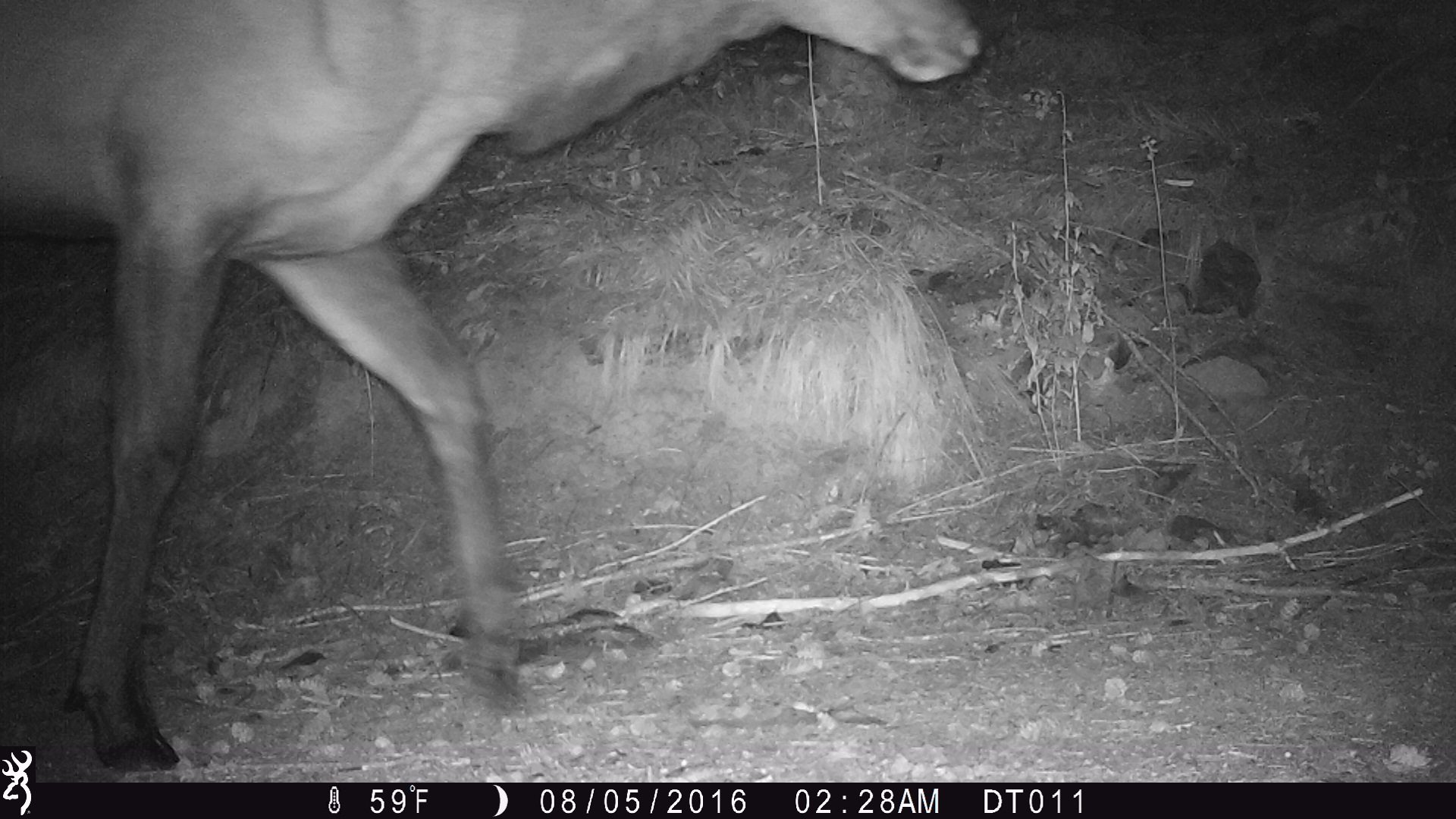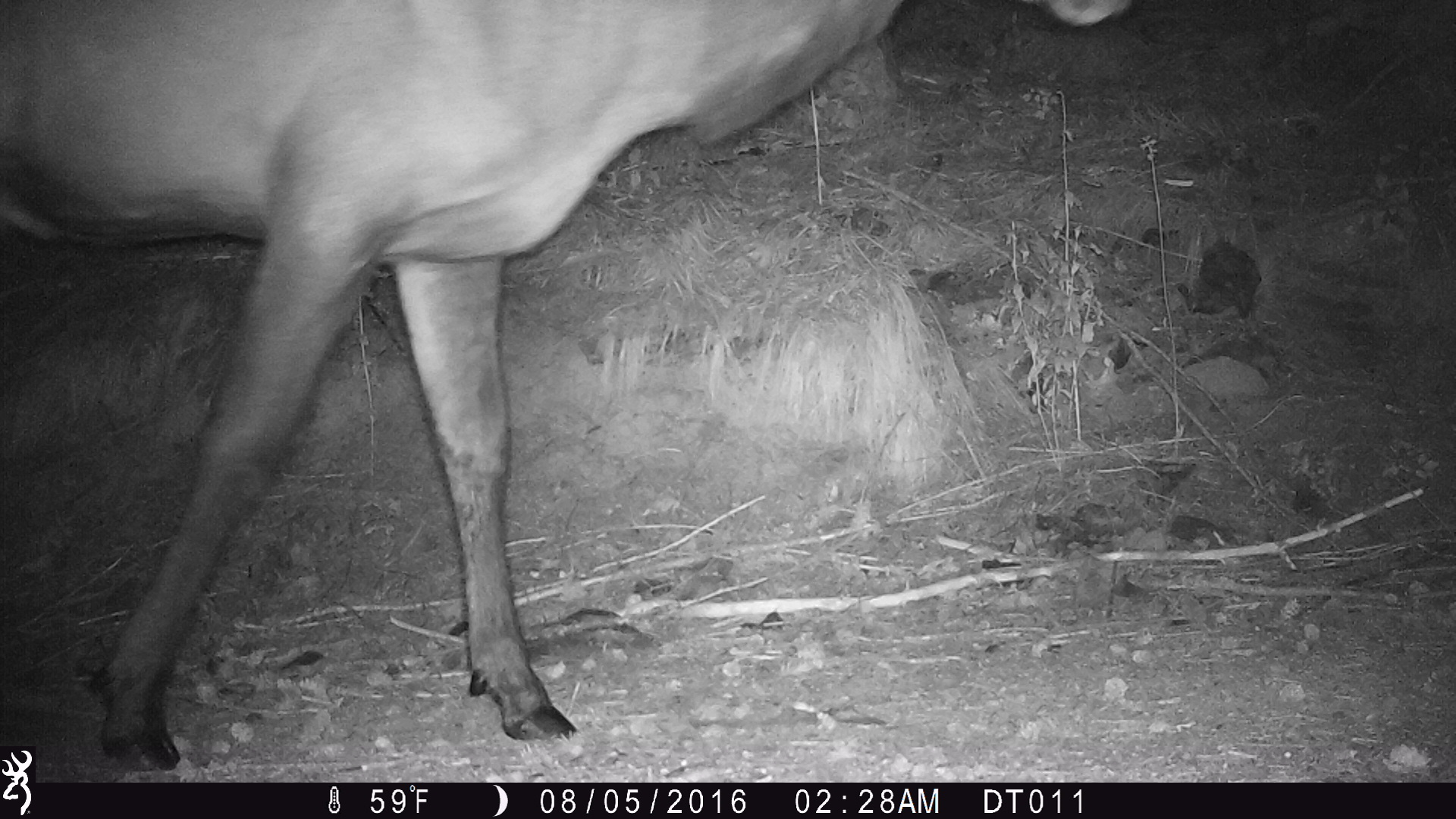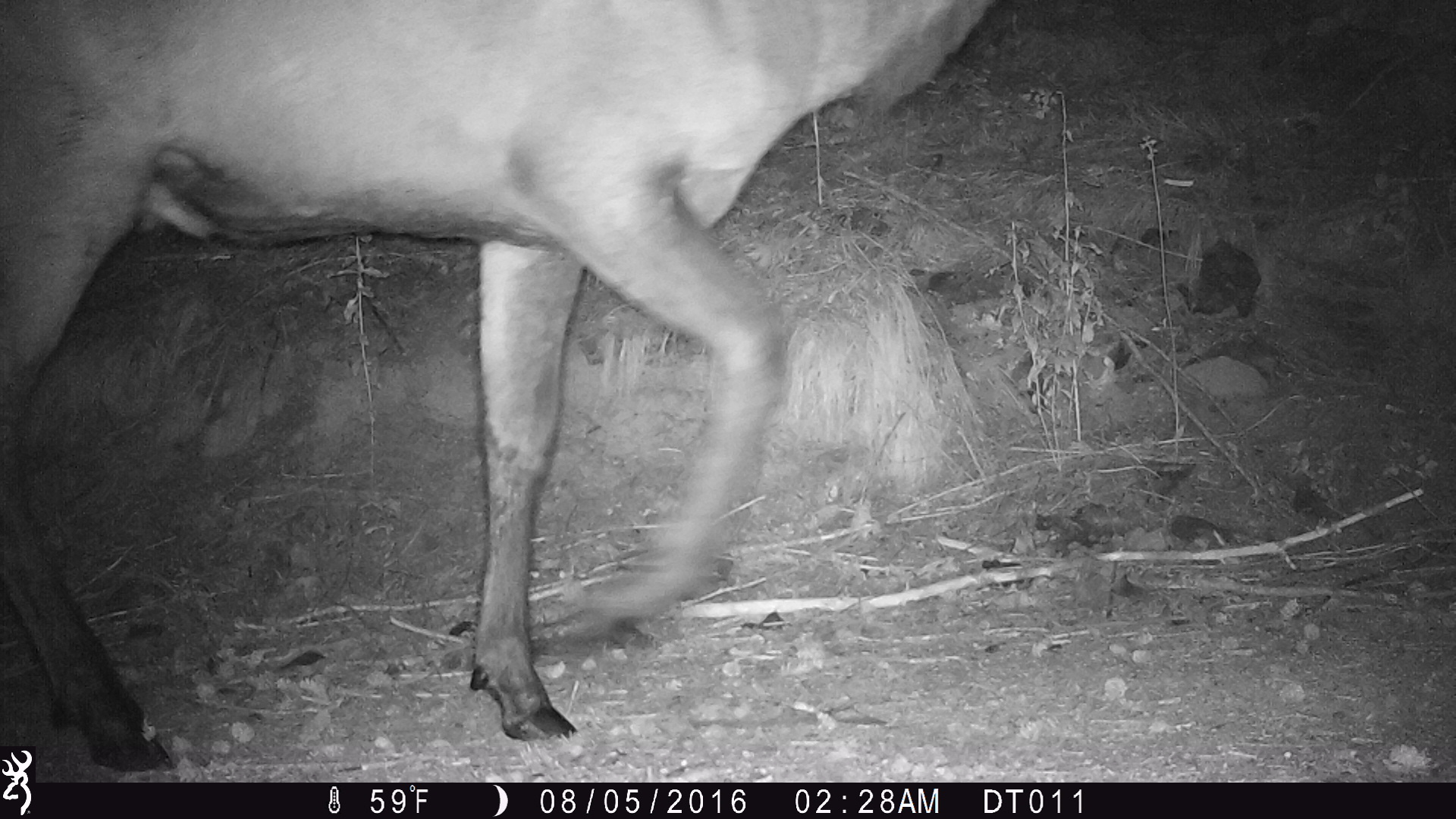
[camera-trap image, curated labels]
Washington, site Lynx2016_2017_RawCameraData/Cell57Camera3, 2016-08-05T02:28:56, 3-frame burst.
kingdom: Animalia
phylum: Chordata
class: Mammalia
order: Artiodactyla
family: Cervidae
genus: Cervus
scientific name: Cervus canadensis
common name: elk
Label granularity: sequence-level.